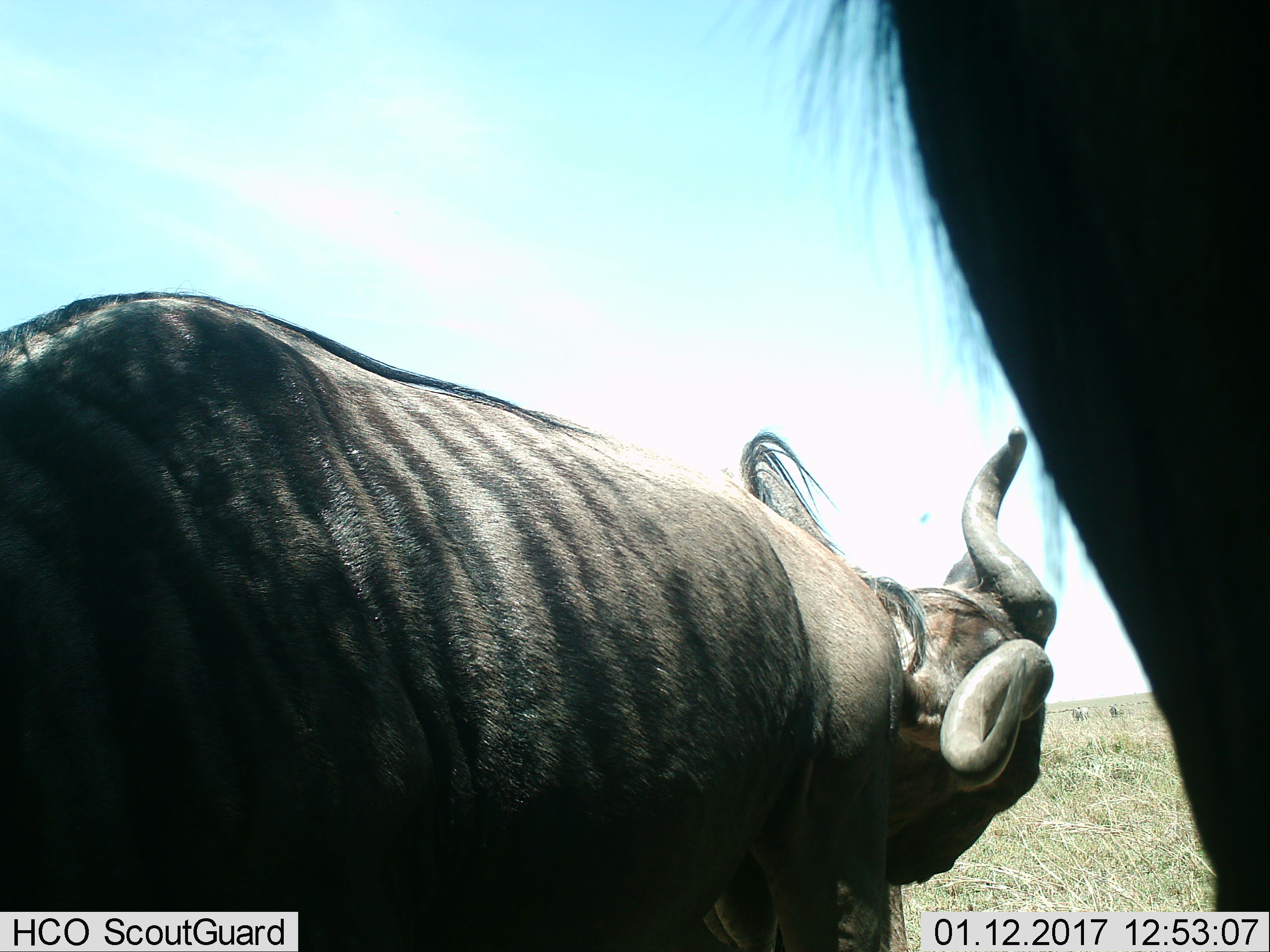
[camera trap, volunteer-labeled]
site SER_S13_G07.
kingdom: Animalia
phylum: Chordata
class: Mammalia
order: Artiodactyla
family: Bovidae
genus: Connochaetes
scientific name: Connochaetes taurinus taurinus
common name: blue wildebeest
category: wildebeestblue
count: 3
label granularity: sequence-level